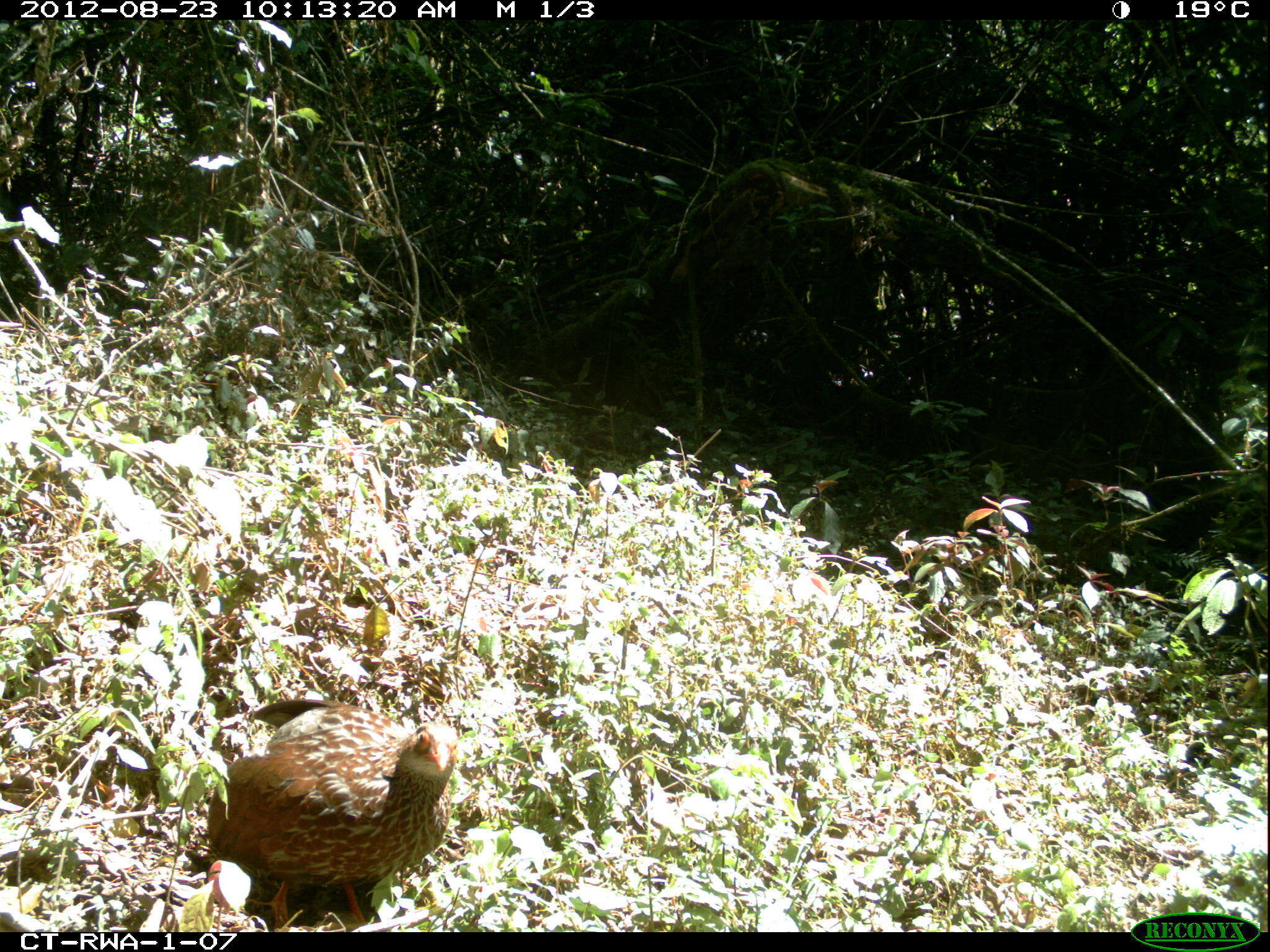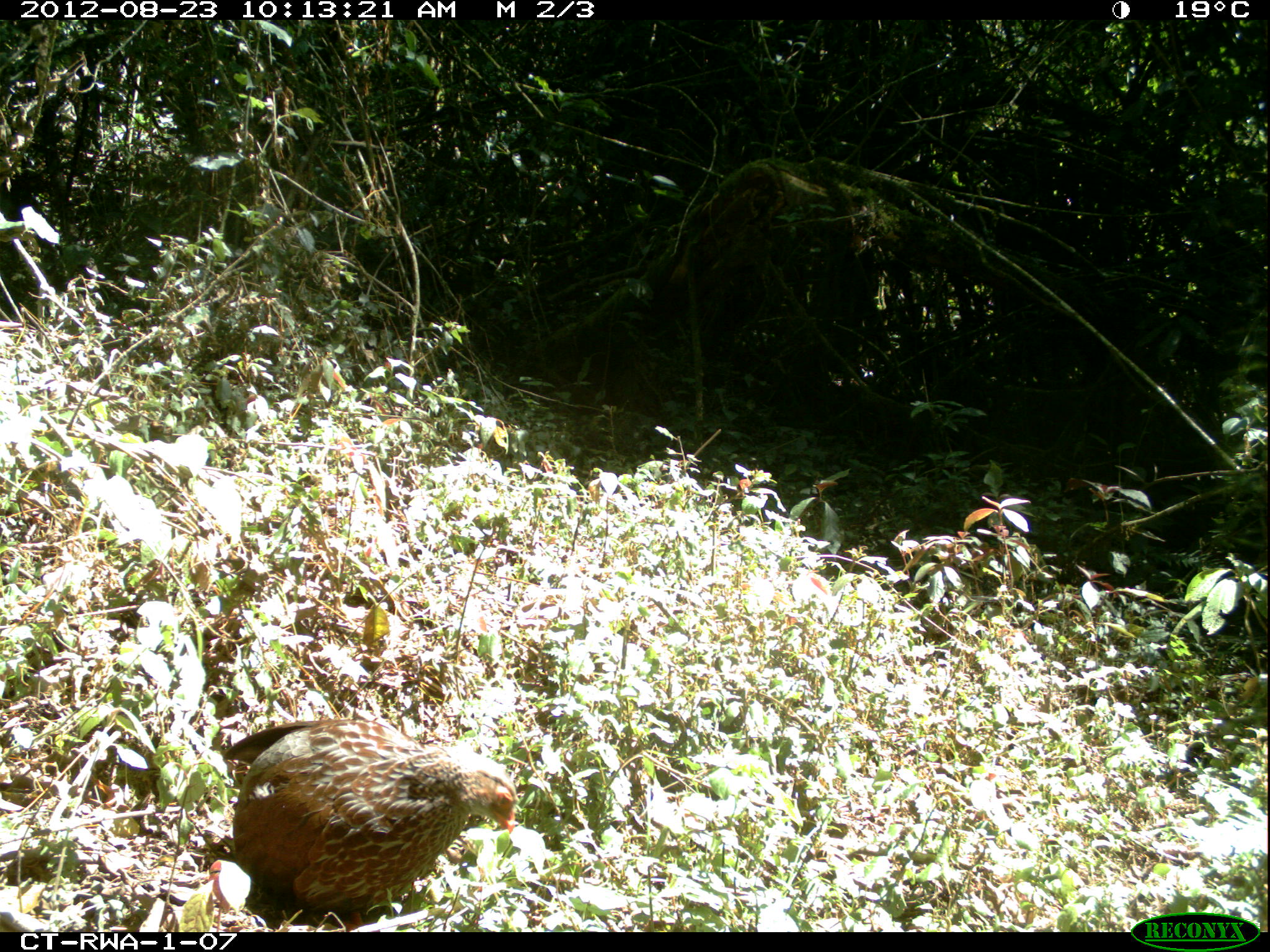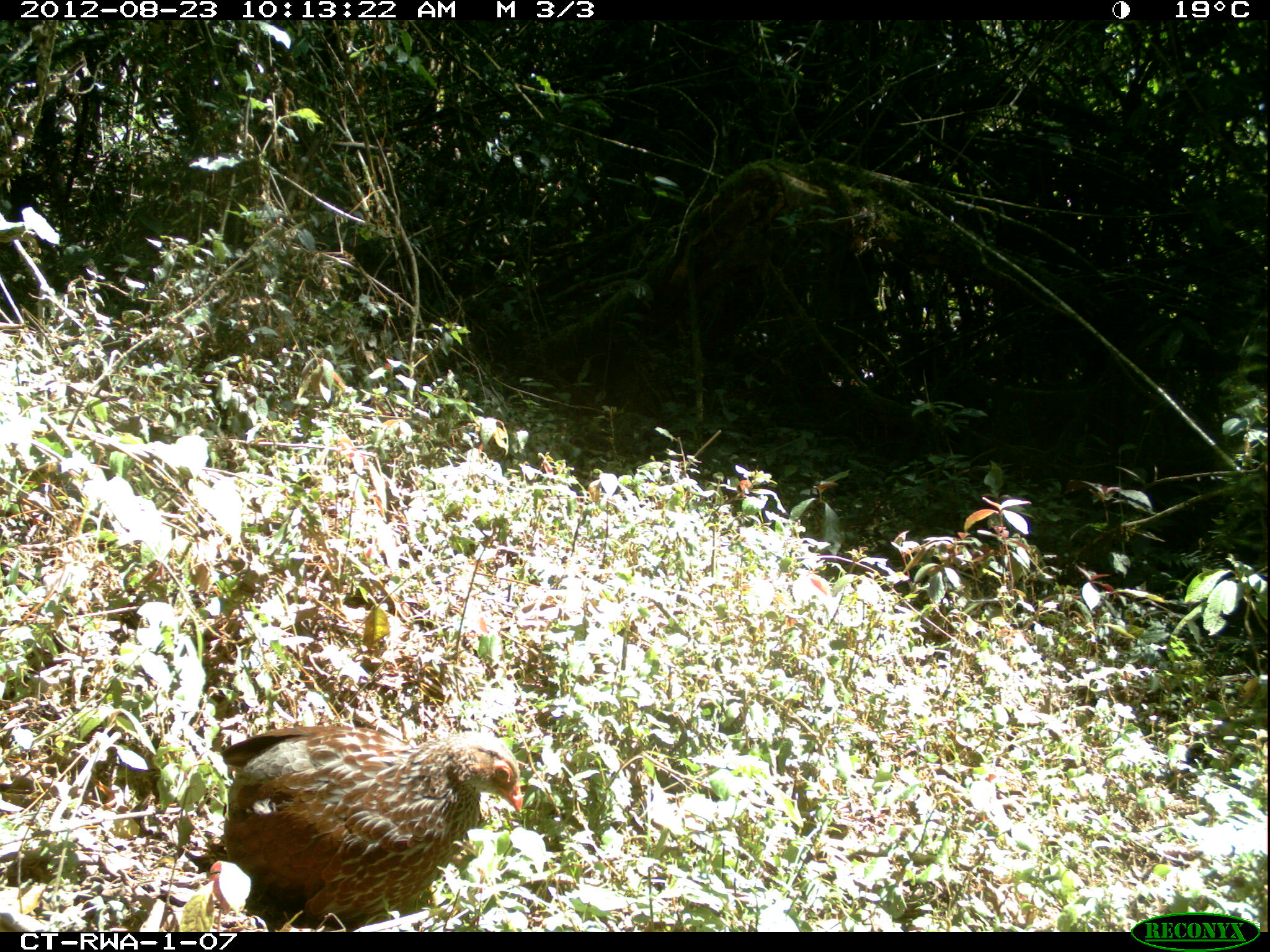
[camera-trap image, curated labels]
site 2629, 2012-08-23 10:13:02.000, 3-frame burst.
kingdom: Animalia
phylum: Chordata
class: Aves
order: Galliformes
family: Phasianidae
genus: Pternistis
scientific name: Pternistis nobilis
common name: handsome francolin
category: francolinus nobilis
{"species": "francolinus nobilis (handsome francolin) (Pternistis nobilis)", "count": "1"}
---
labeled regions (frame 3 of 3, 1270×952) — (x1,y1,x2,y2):
francolinus nobilis: (221,722,520,930)